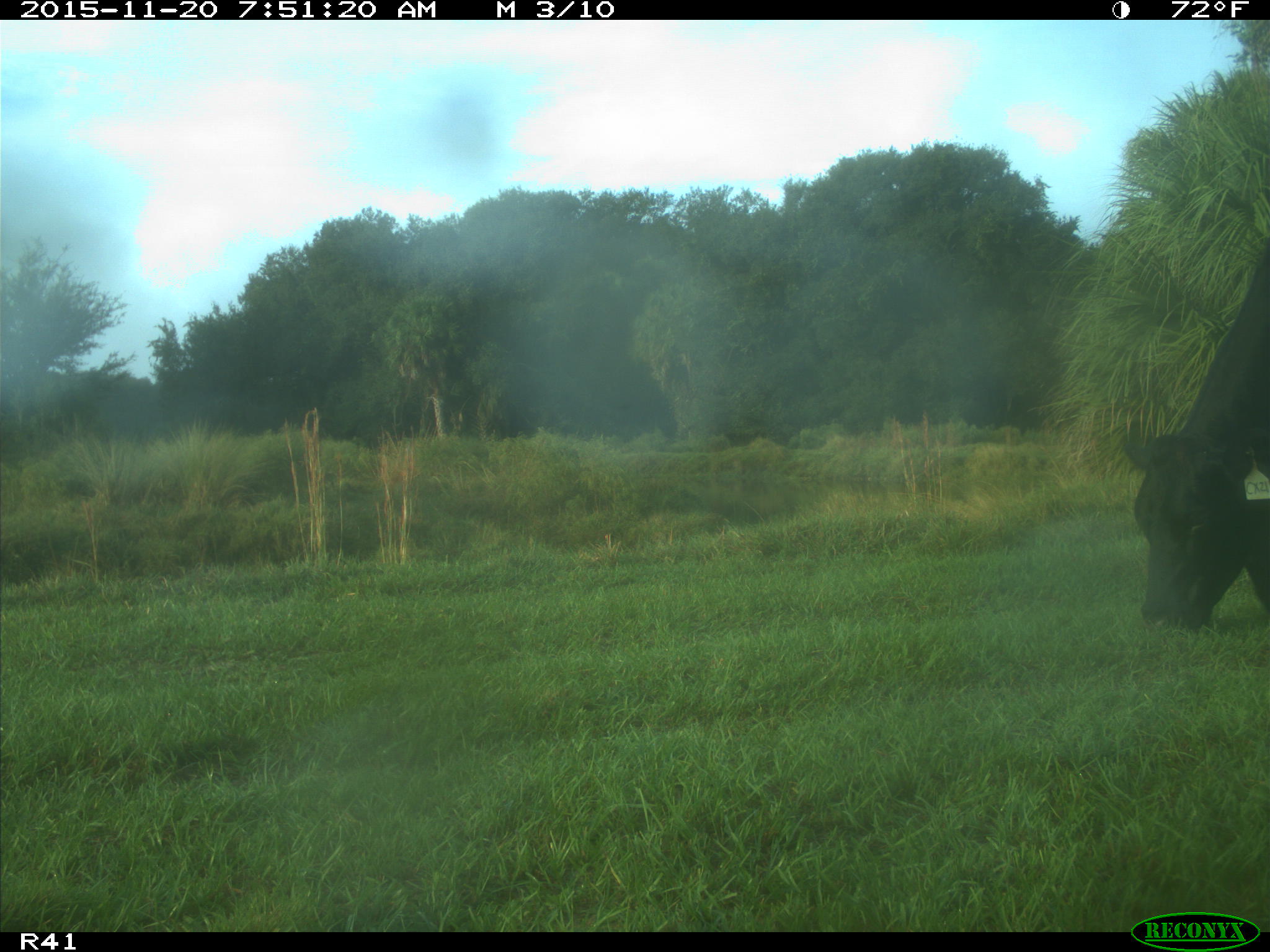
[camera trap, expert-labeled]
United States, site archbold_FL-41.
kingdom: Animalia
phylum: Chordata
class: Mammalia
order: Artiodactyla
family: Bovidae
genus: Bos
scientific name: Bos taurus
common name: domestic cow